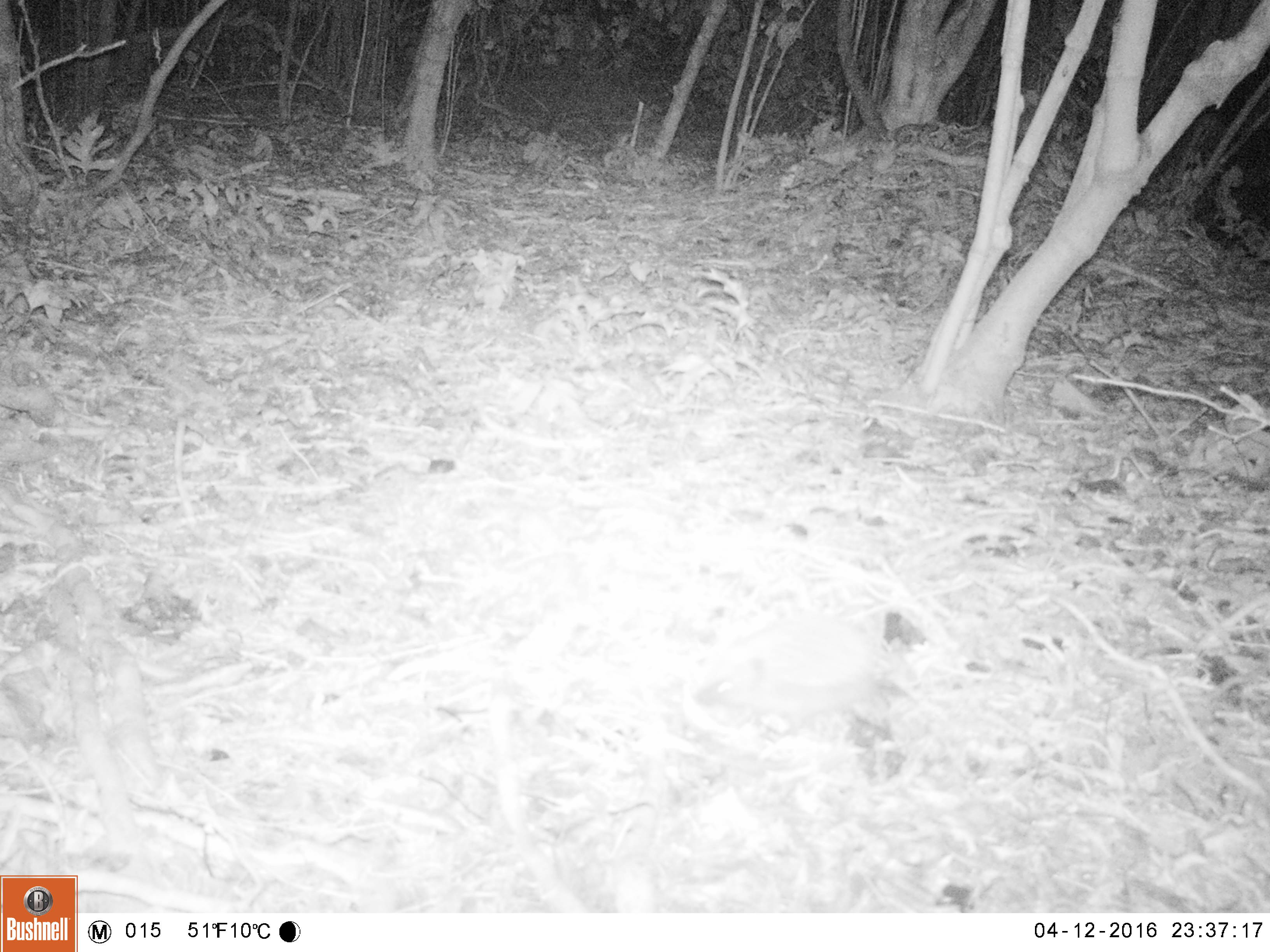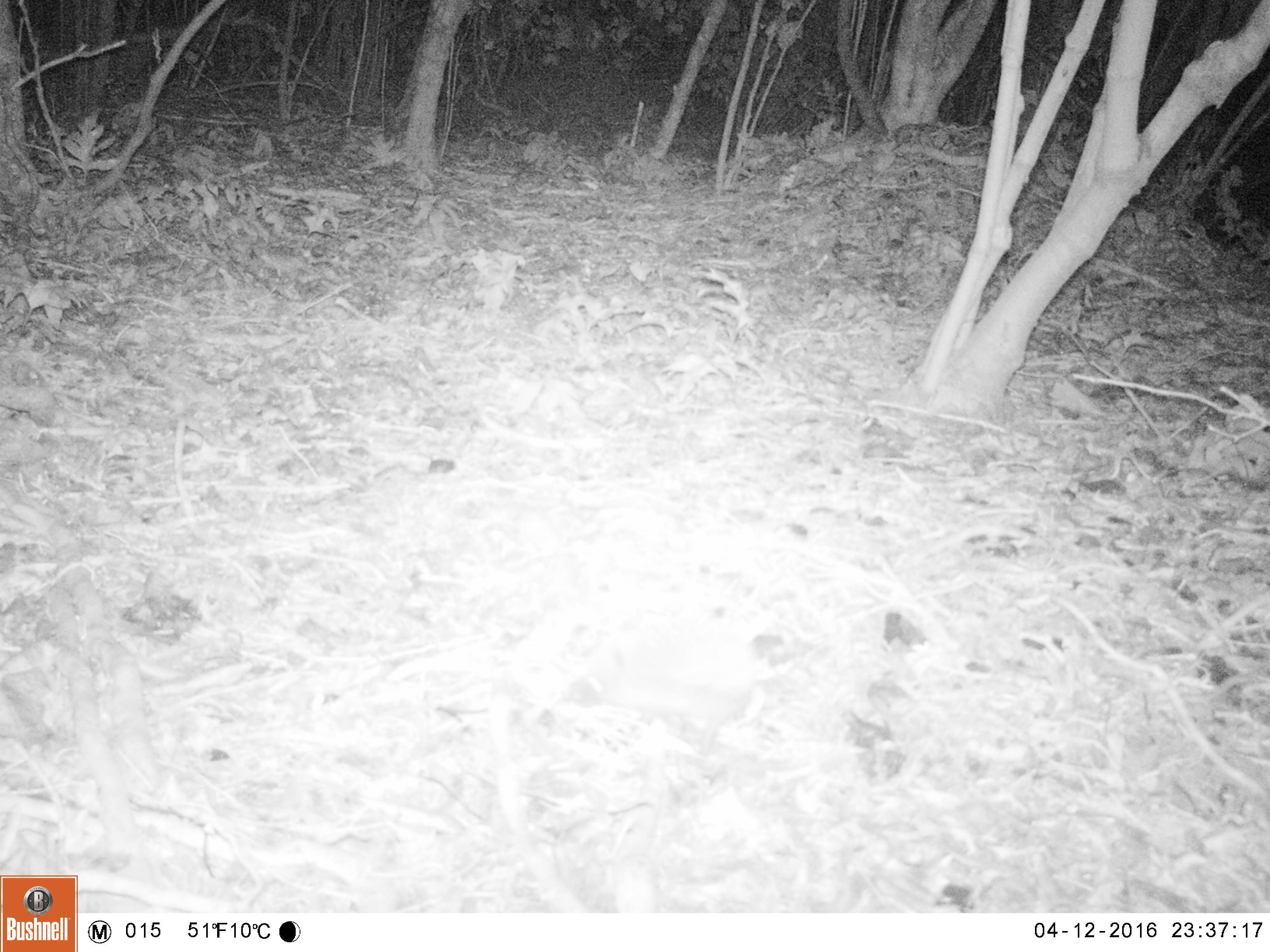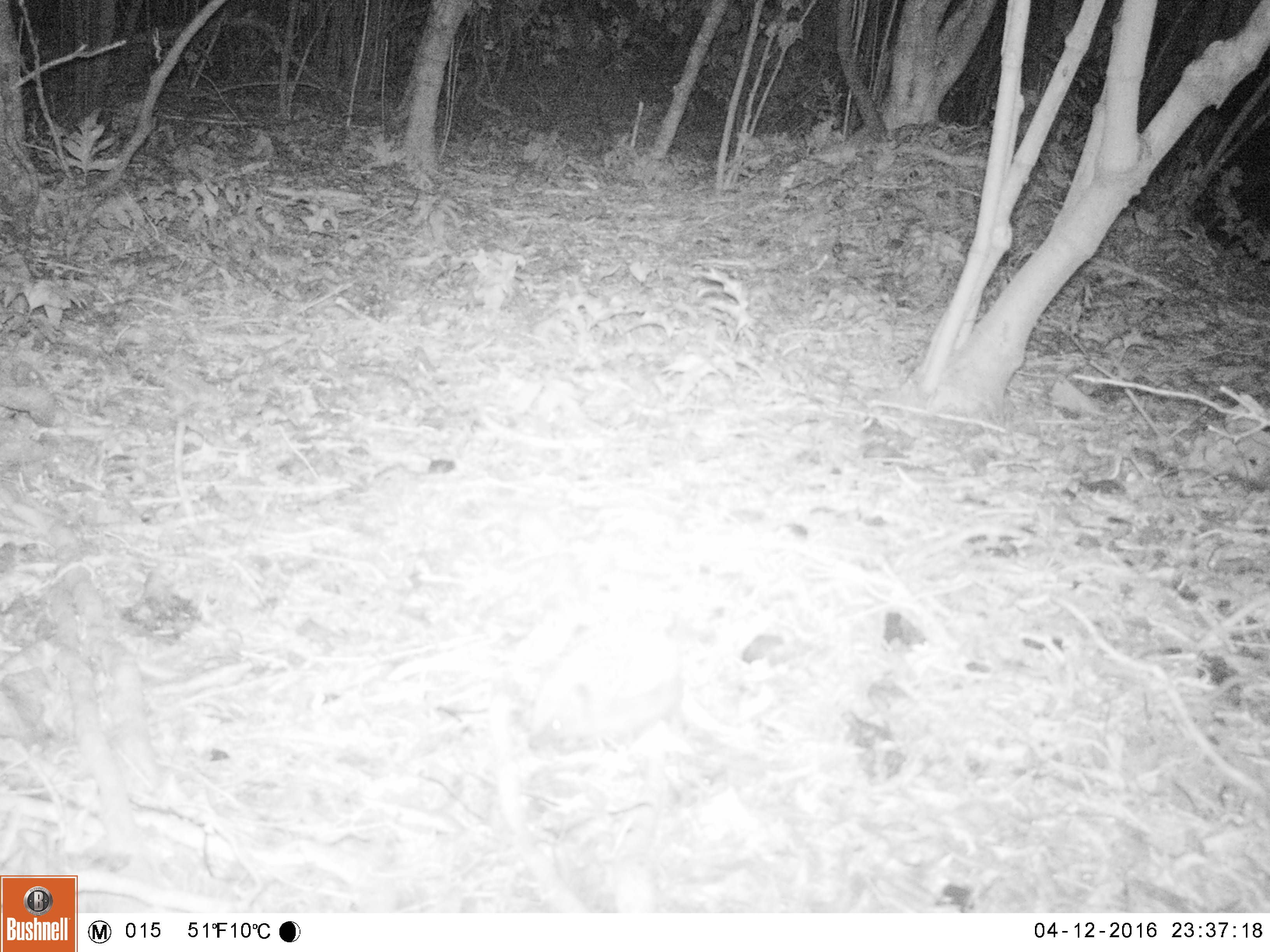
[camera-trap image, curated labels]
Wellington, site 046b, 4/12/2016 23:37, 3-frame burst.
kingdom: Animalia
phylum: Chordata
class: Mammalia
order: Eulipotyphla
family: Erinaceidae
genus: Erinaceus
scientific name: Erinaceus europaeus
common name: hedgehog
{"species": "hedgehog (Erinaceus europaeus)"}